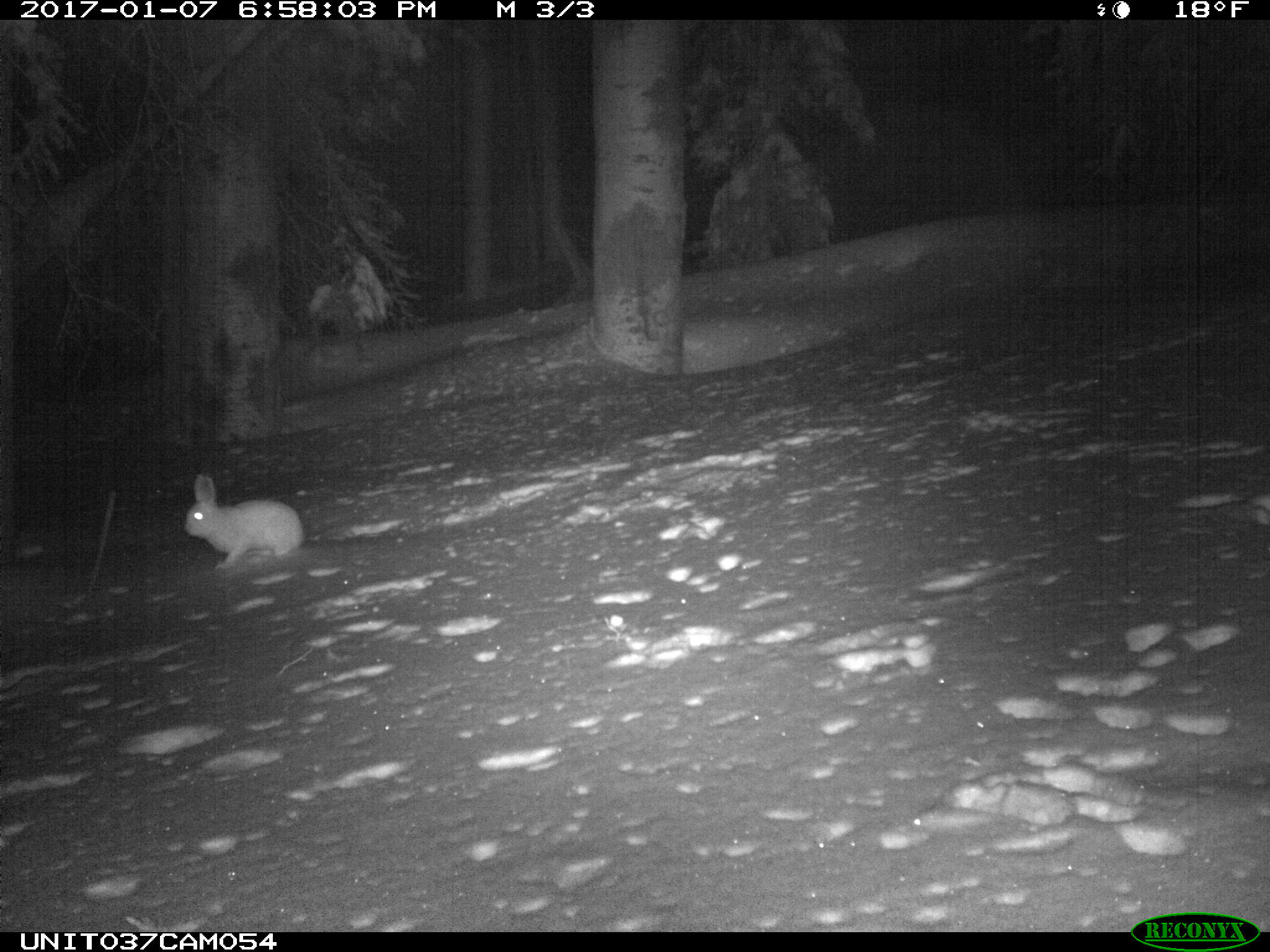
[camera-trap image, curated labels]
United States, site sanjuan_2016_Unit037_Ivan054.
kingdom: Animalia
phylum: Chordata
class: Mammalia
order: Lagomorpha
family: Leporidae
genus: Lepus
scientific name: Lepus americanus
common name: snowshoe hare